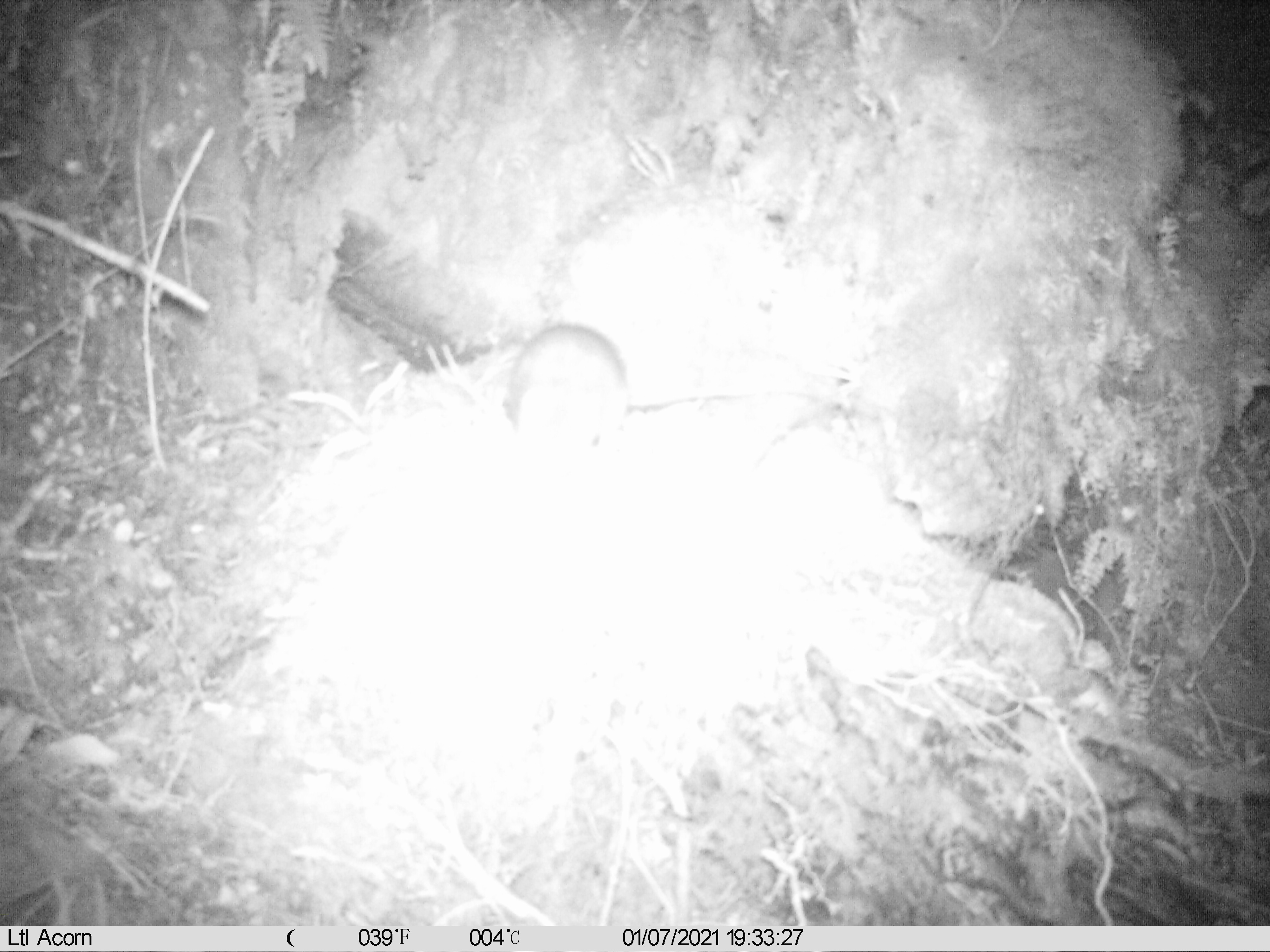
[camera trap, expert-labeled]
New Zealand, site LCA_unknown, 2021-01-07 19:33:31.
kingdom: Animalia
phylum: Chordata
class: Mammalia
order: Rodentia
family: Muridae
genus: Rattus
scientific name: Rattus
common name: rat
Rat (Rattus).